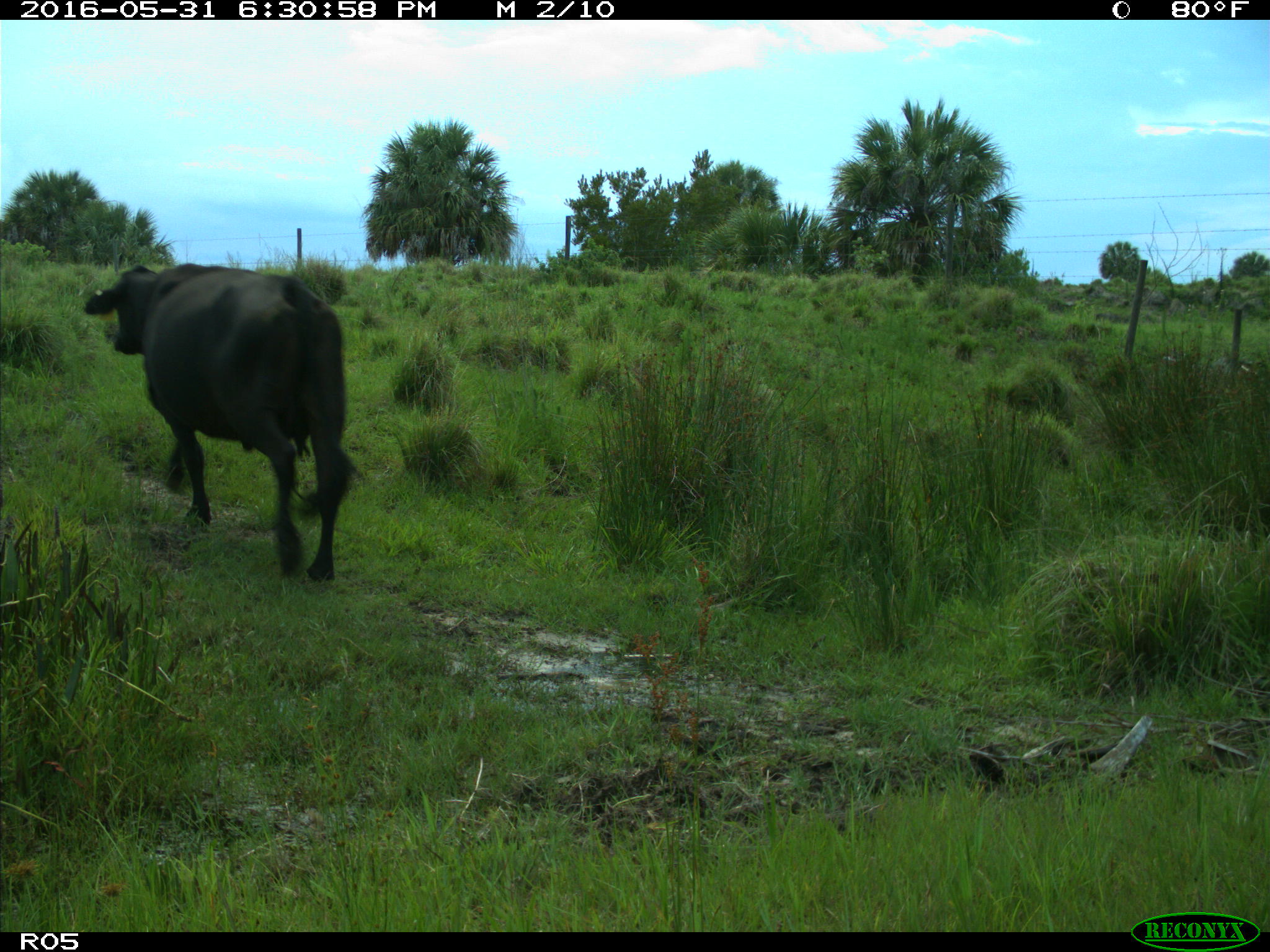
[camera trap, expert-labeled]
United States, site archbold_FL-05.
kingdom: Animalia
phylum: Chordata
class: Mammalia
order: Artiodactyla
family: Bovidae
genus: Bos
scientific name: Bos taurus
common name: domestic cow